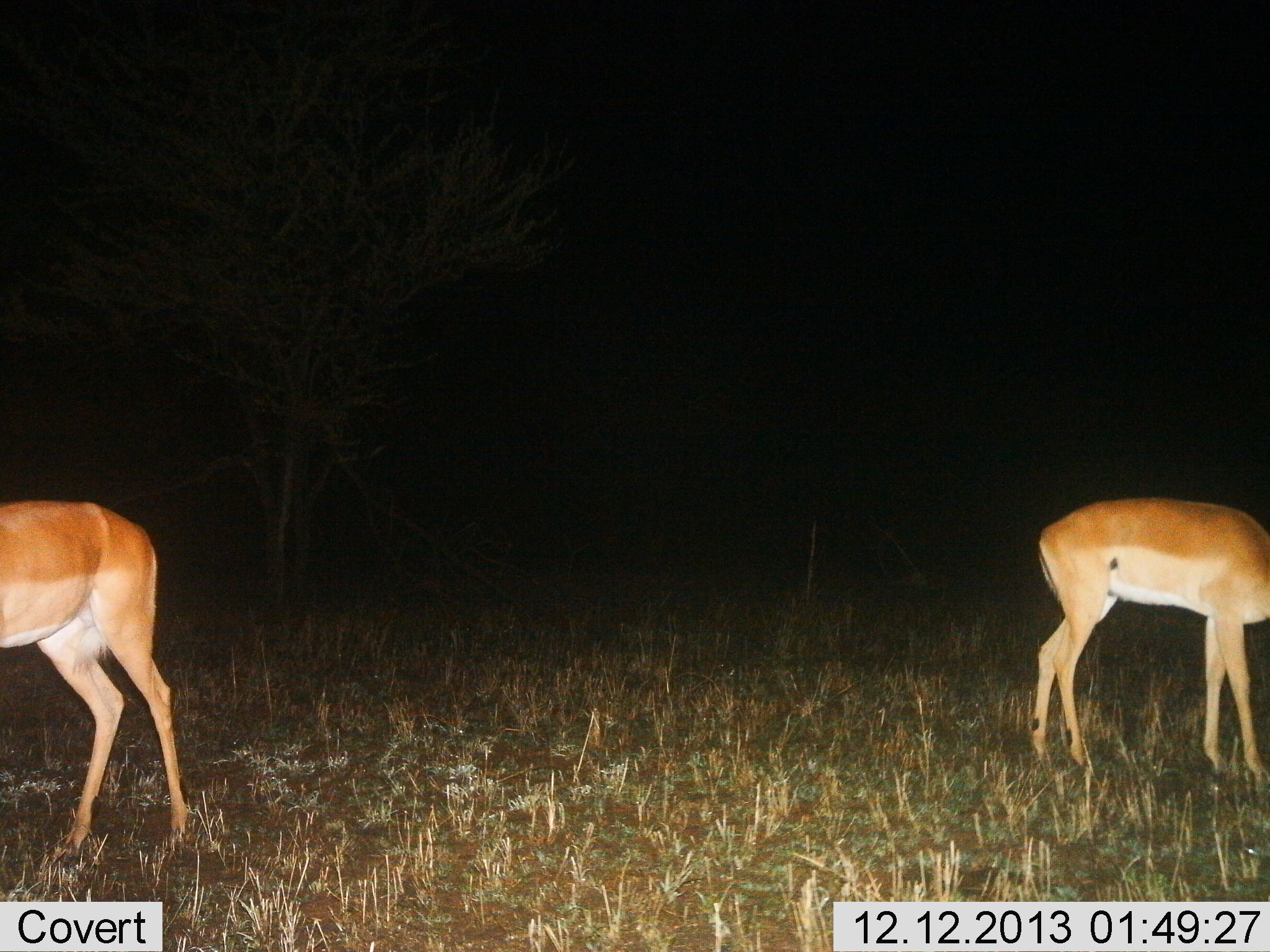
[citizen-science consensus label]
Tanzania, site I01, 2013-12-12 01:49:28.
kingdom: Animalia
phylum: Chordata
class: Mammalia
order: Artiodactyla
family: Bovidae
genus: Aepyceros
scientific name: Aepyceros melampus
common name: impala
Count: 2.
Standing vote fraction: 80%.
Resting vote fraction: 0%.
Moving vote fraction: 0%.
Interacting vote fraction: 0%.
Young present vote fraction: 0%.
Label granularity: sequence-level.